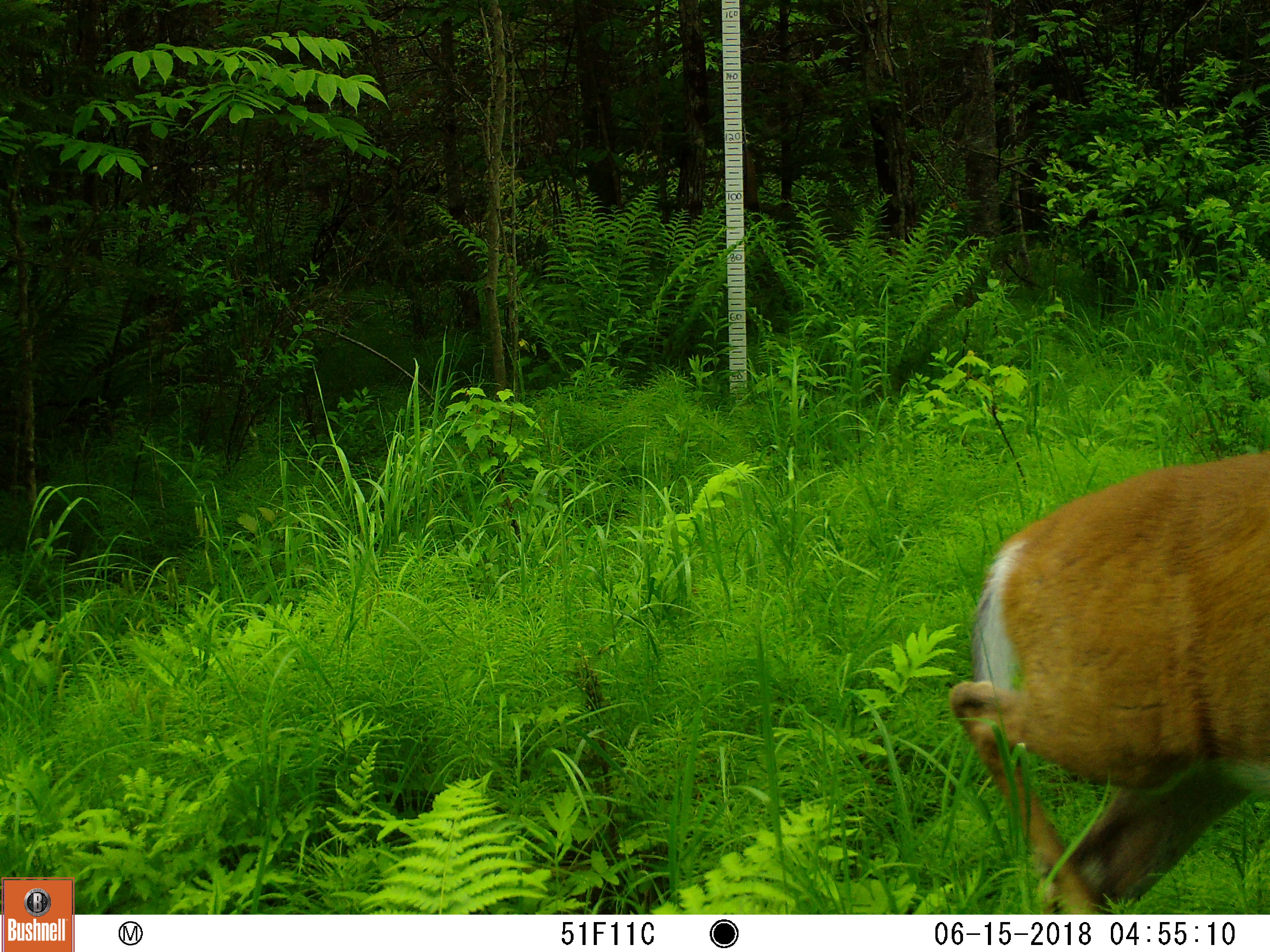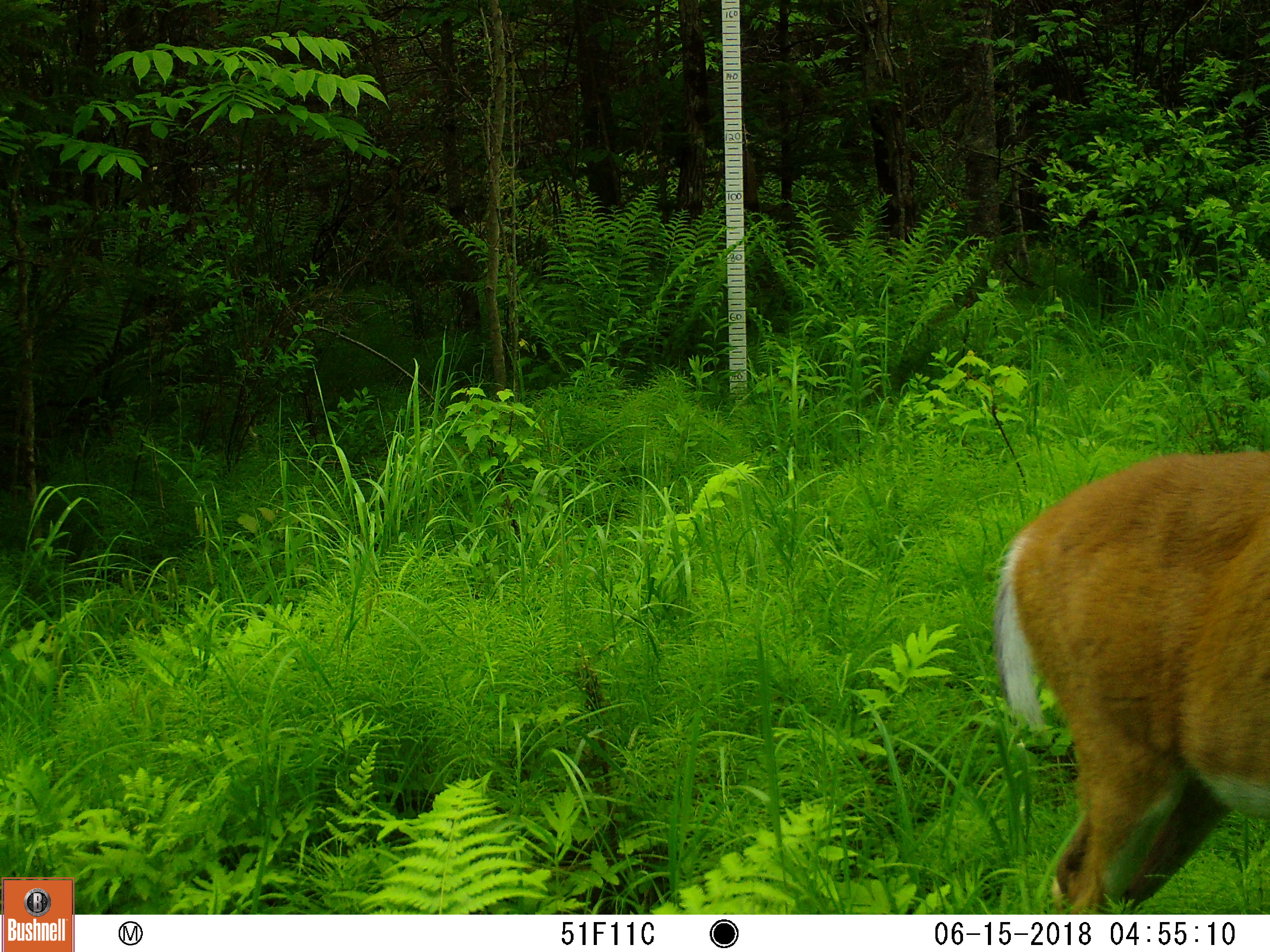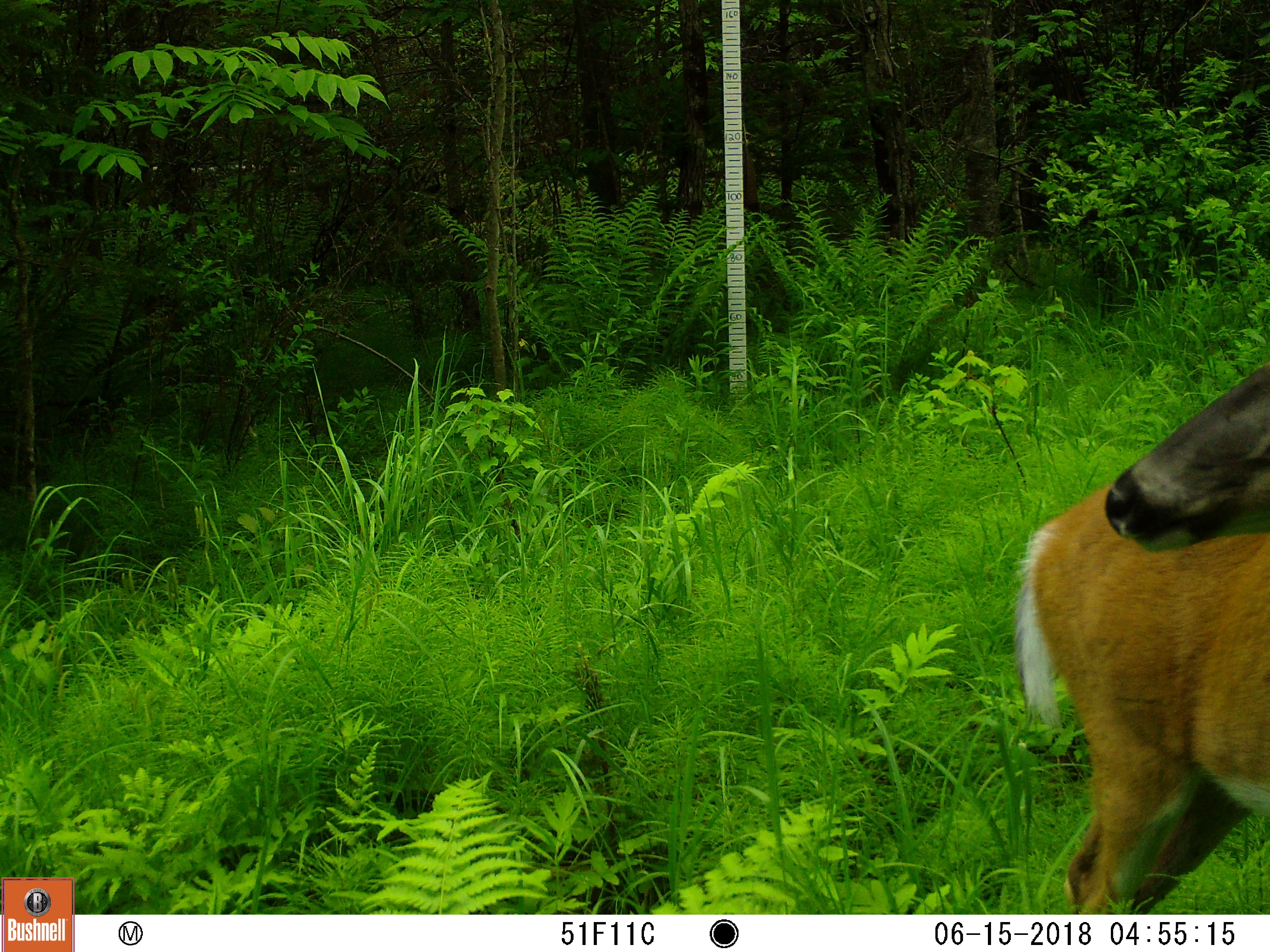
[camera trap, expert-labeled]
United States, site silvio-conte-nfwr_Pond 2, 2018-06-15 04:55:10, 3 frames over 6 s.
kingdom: Animalia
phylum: Chordata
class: Mammalia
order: Artiodactyla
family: Cervidae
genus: Odocoileus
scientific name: Odocoileus virginianus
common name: white-tailed deer